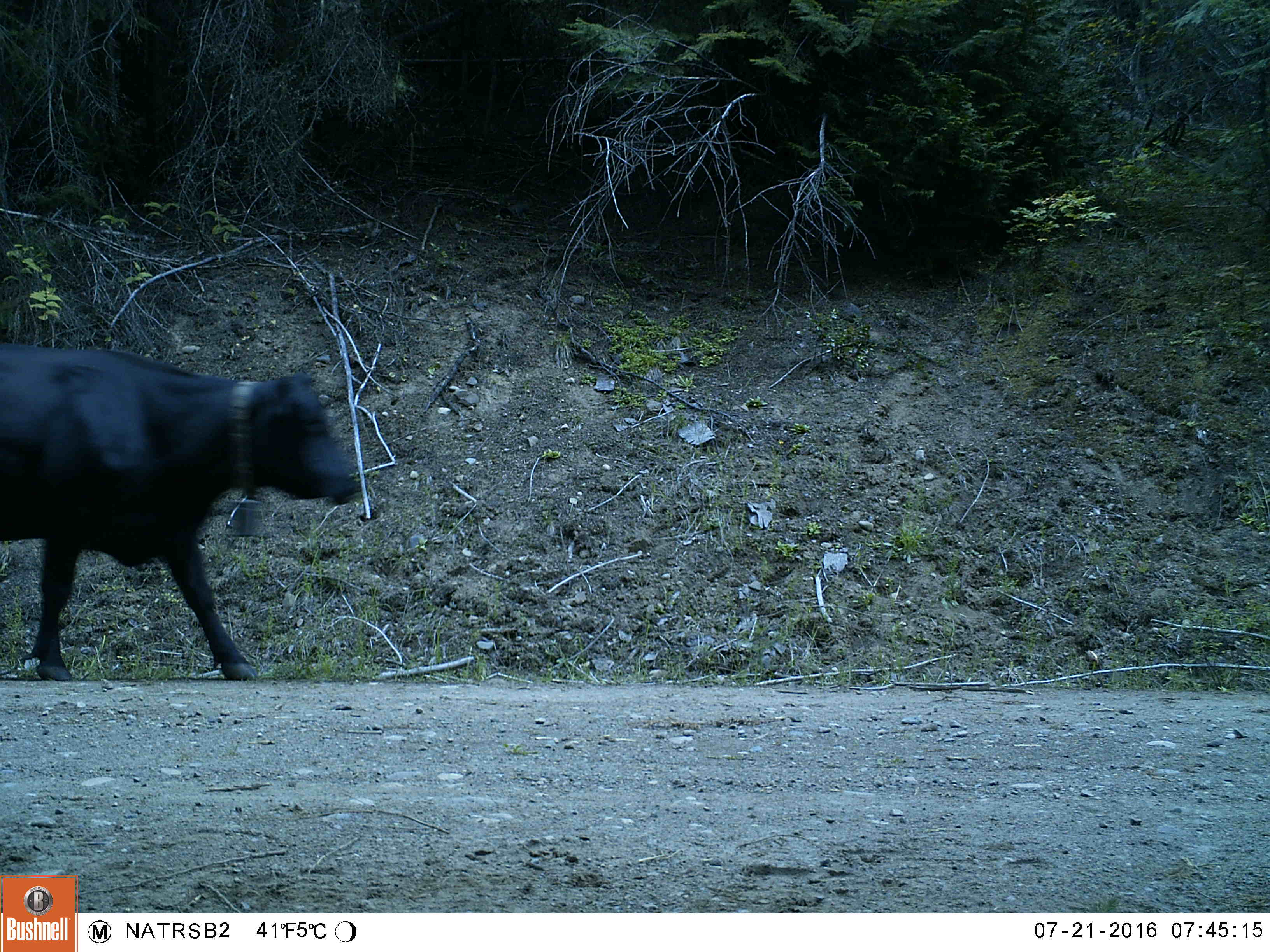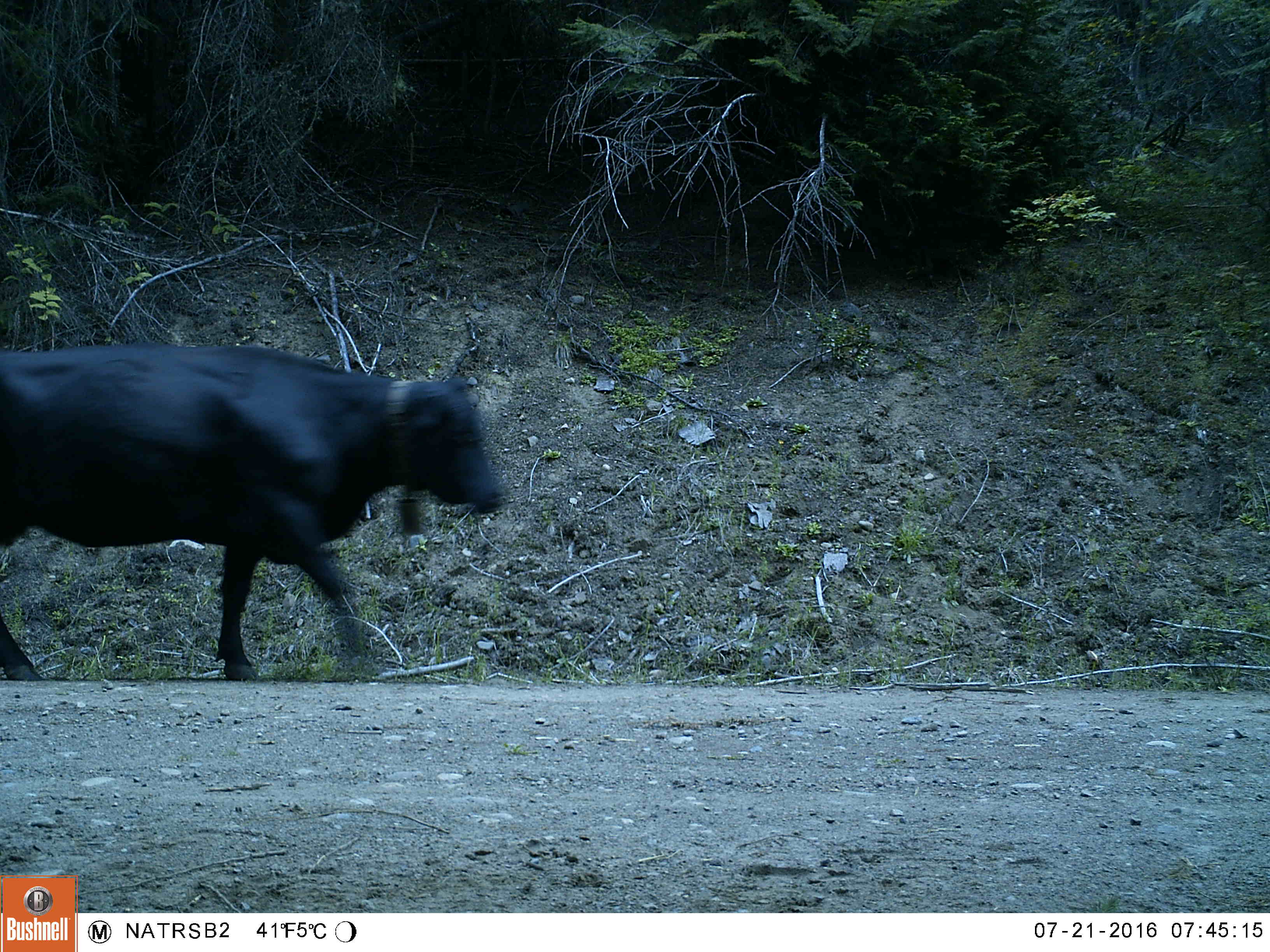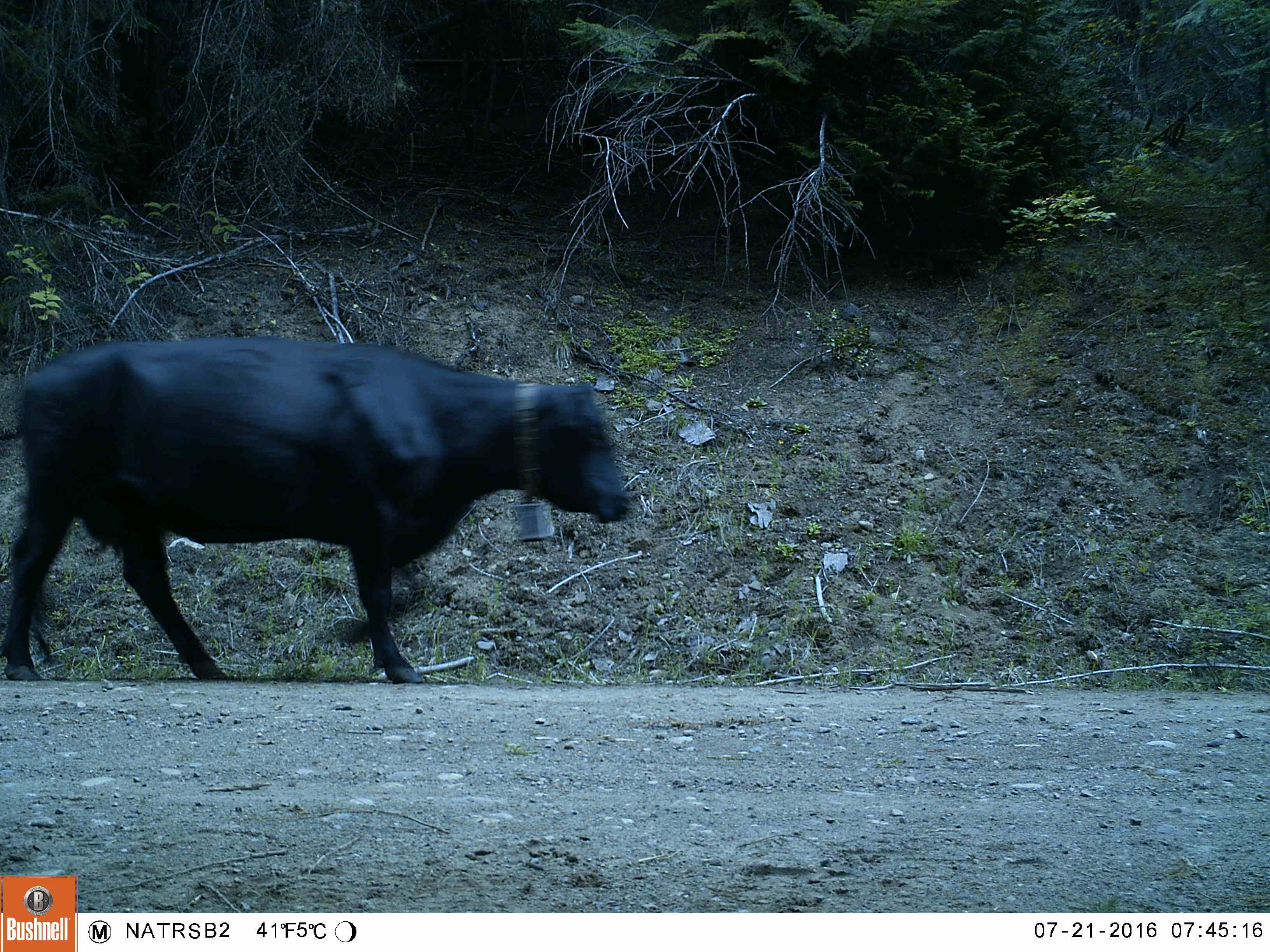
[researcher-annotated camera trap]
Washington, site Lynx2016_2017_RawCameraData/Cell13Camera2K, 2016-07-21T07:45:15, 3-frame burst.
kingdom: Animalia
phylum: Chordata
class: Mammalia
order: Artiodactyla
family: Bovidae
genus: Bos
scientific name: Bos taurus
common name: domestic cattle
Domestic cattle (Bos taurus). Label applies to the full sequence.